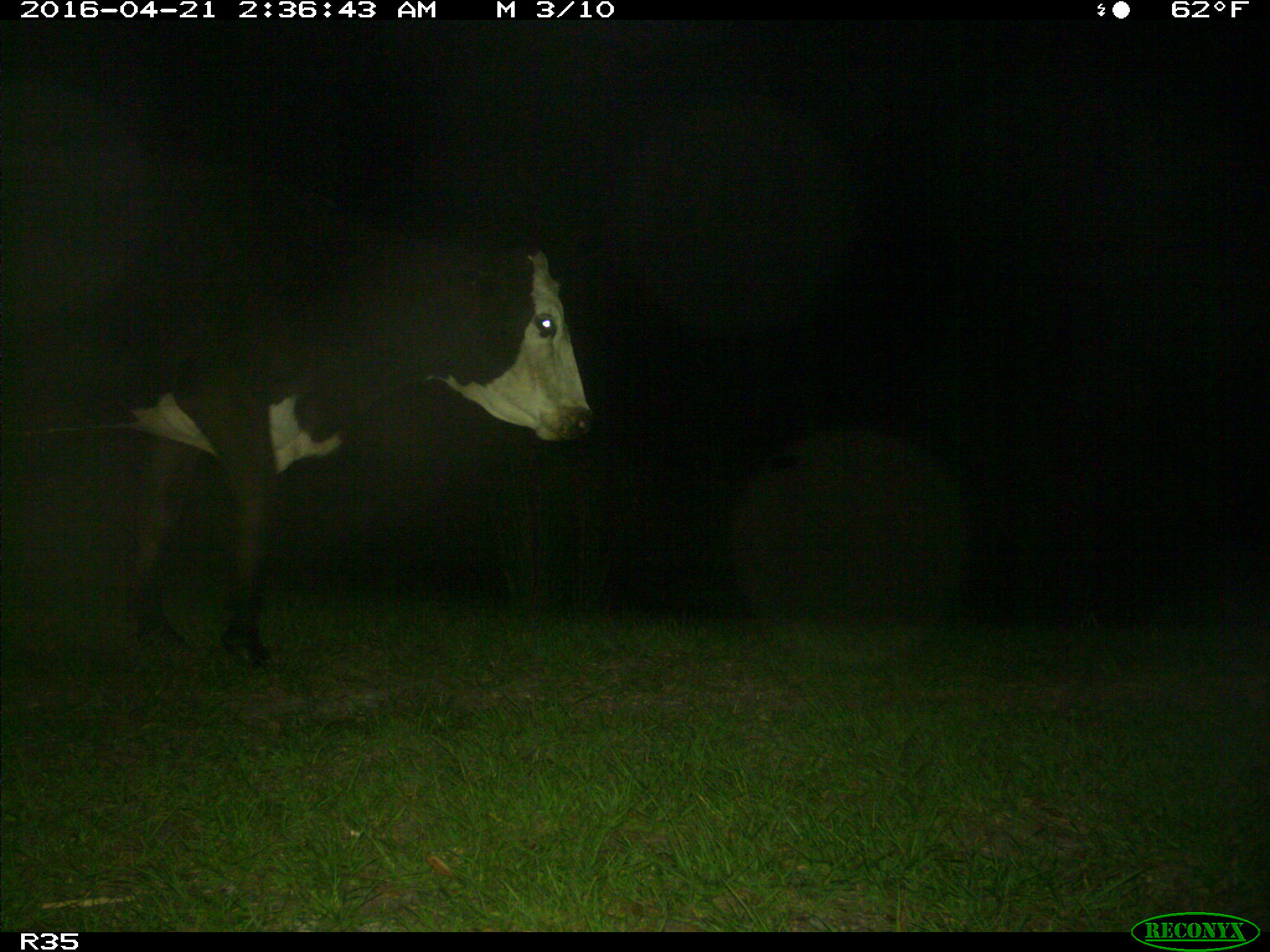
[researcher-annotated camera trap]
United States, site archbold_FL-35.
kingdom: Animalia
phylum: Chordata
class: Mammalia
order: Artiodactyla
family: Bovidae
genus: Bos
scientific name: Bos taurus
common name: domestic cow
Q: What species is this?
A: Bos taurus (domestic cow).